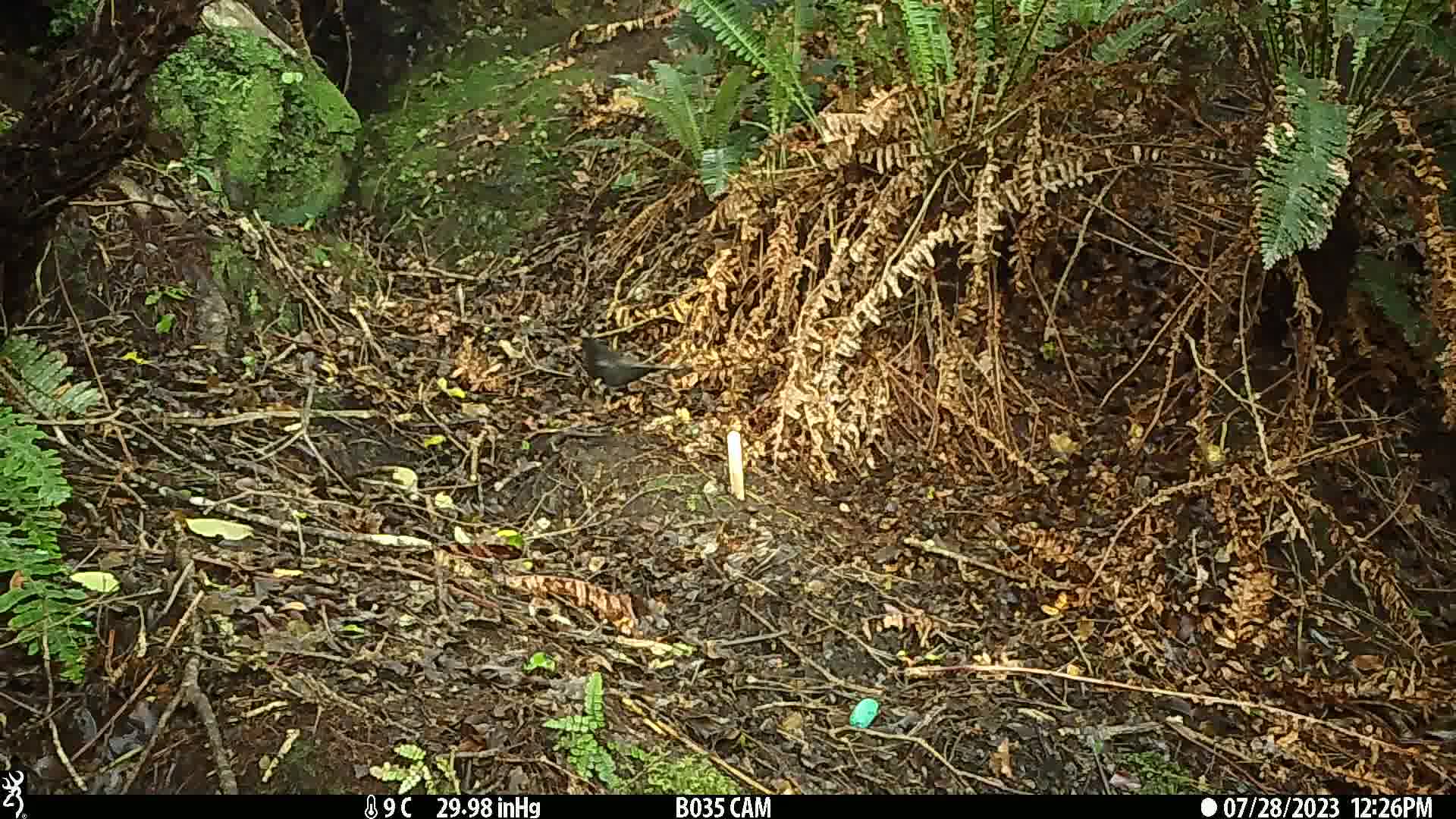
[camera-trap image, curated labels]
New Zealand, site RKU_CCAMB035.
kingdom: Animalia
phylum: Chordata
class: Aves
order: Passeriformes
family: Turdidae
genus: Turdus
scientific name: Turdus merula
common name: eurasian blackbird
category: blackbird